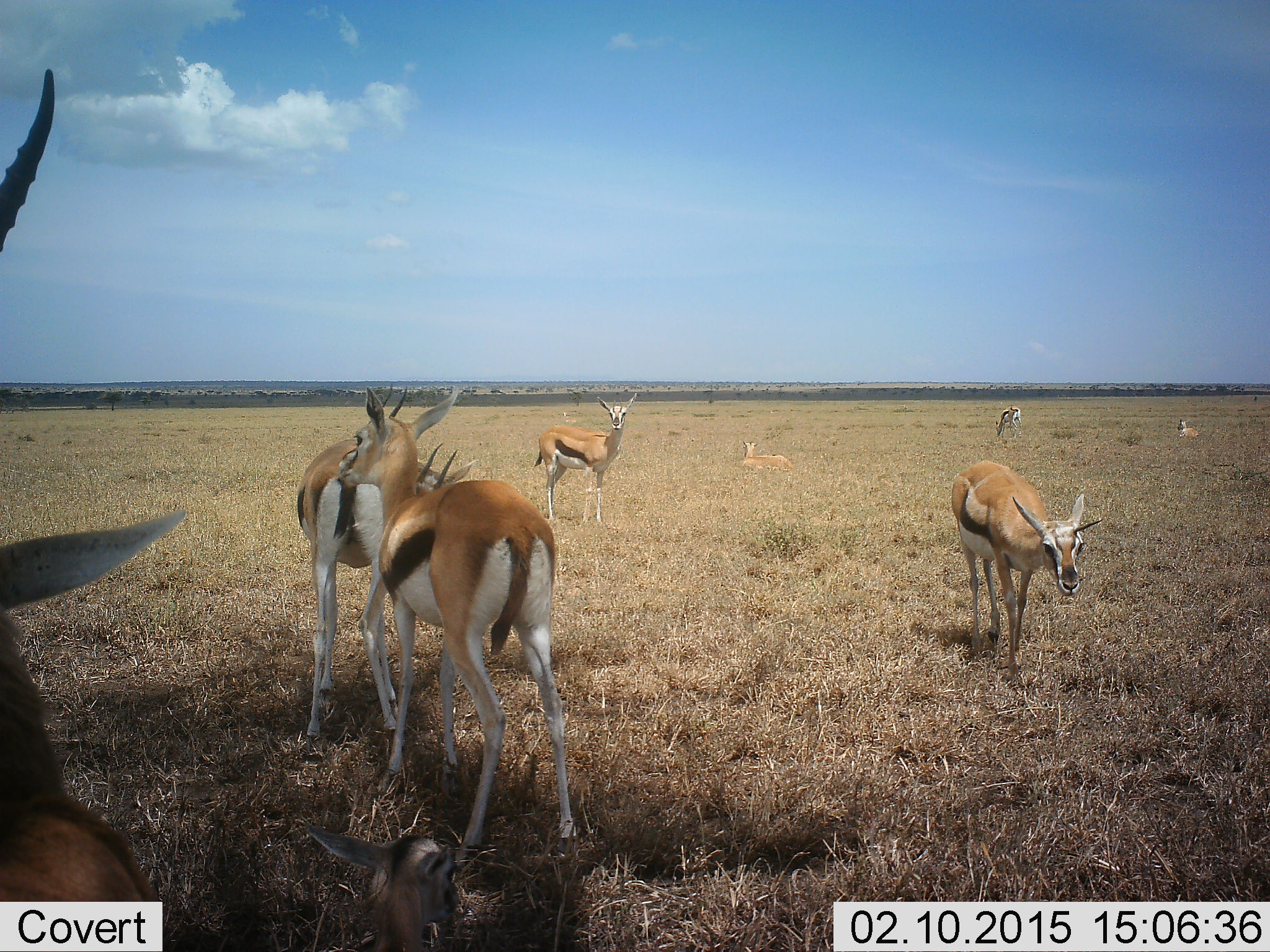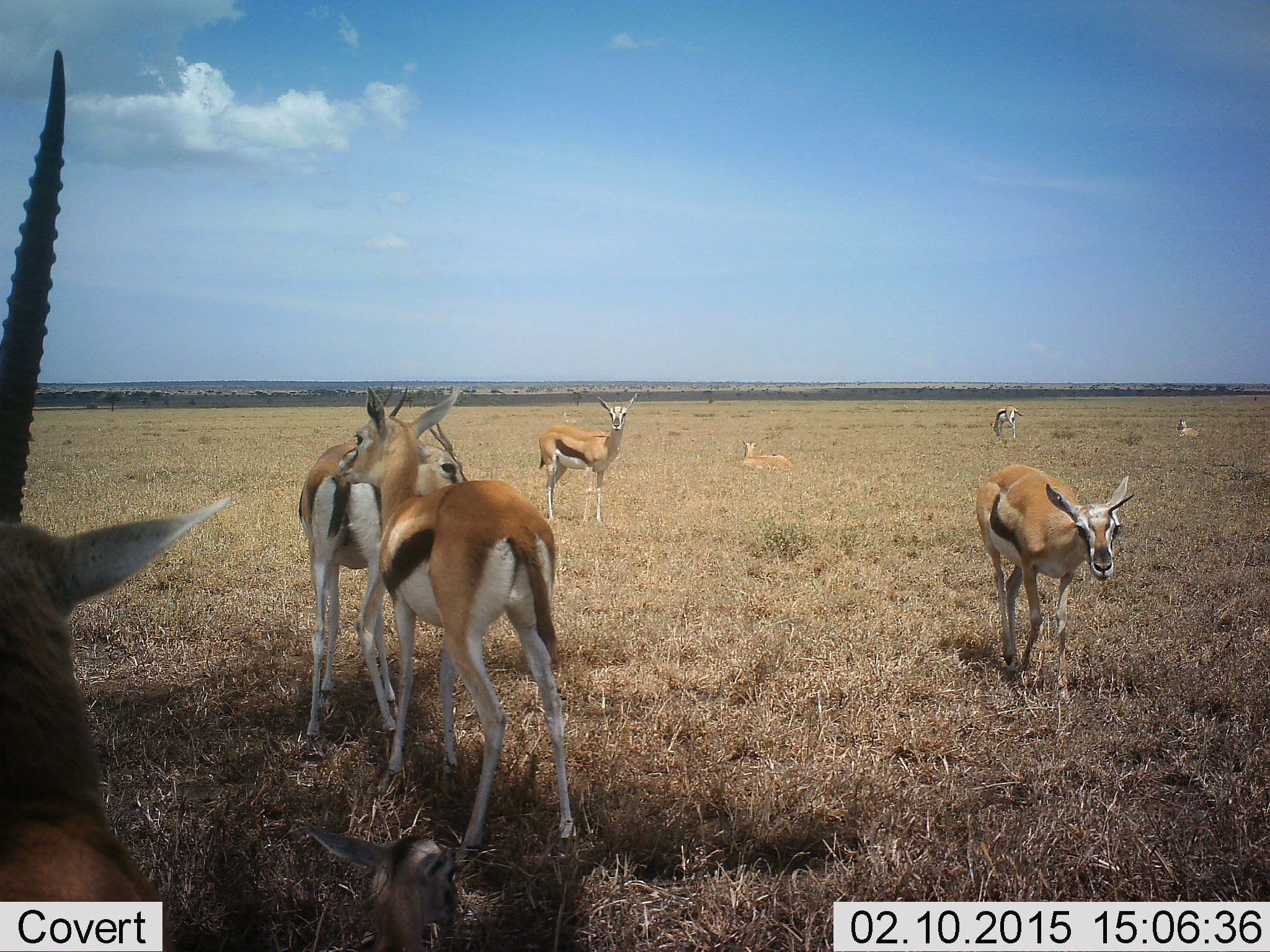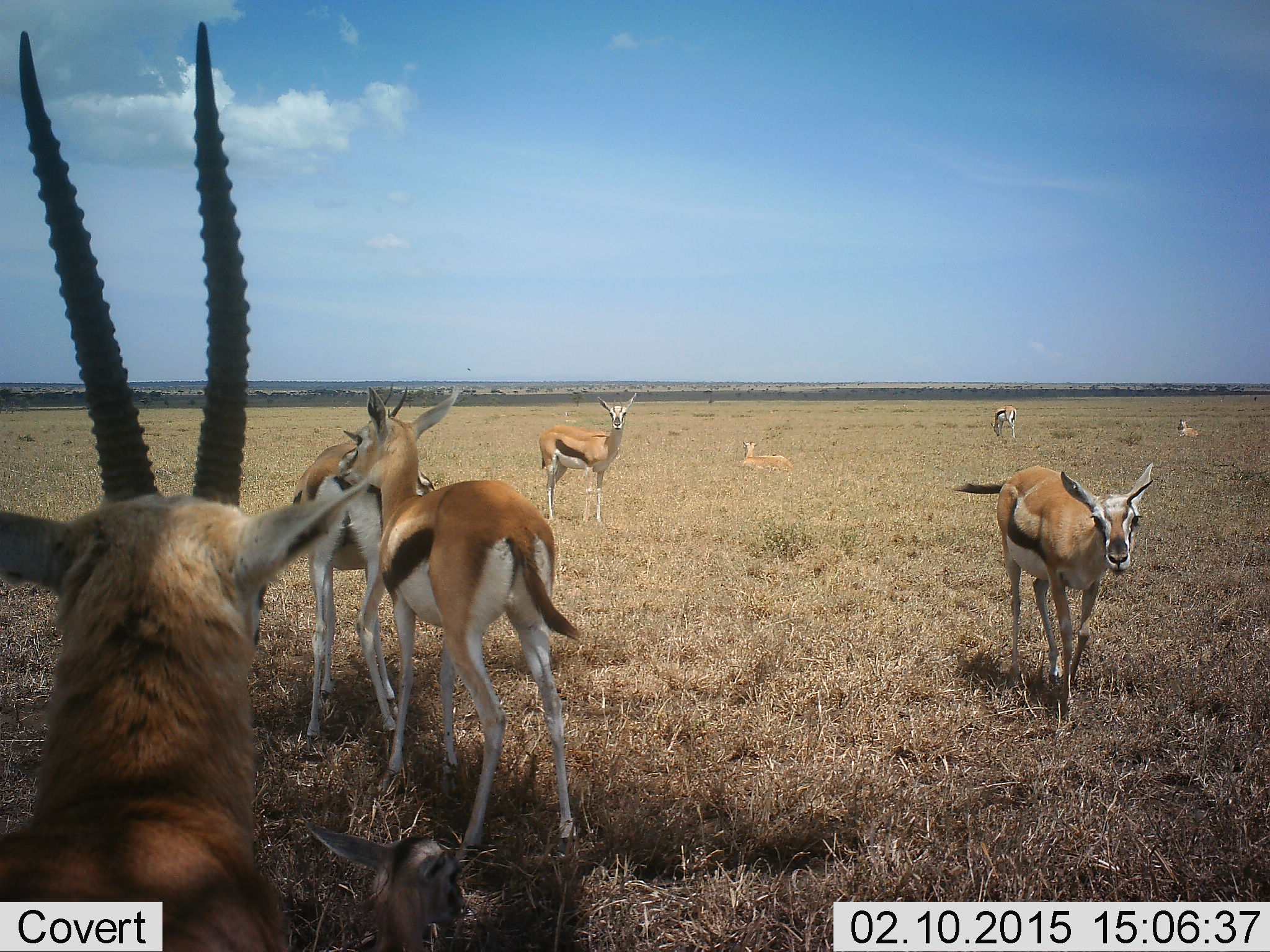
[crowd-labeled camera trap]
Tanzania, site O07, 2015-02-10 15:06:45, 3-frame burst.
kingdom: Animalia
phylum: Chordata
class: Mammalia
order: Artiodactyla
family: Bovidae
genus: Eudorcas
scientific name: Eudorcas thomsonii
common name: thomson's gazelle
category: gazellethomsons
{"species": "gazellethomsons (thomson's gazelle) (Eudorcas thomsonii)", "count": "8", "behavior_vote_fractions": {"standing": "82%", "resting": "64%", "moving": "64%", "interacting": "18%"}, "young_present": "9%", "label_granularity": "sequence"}